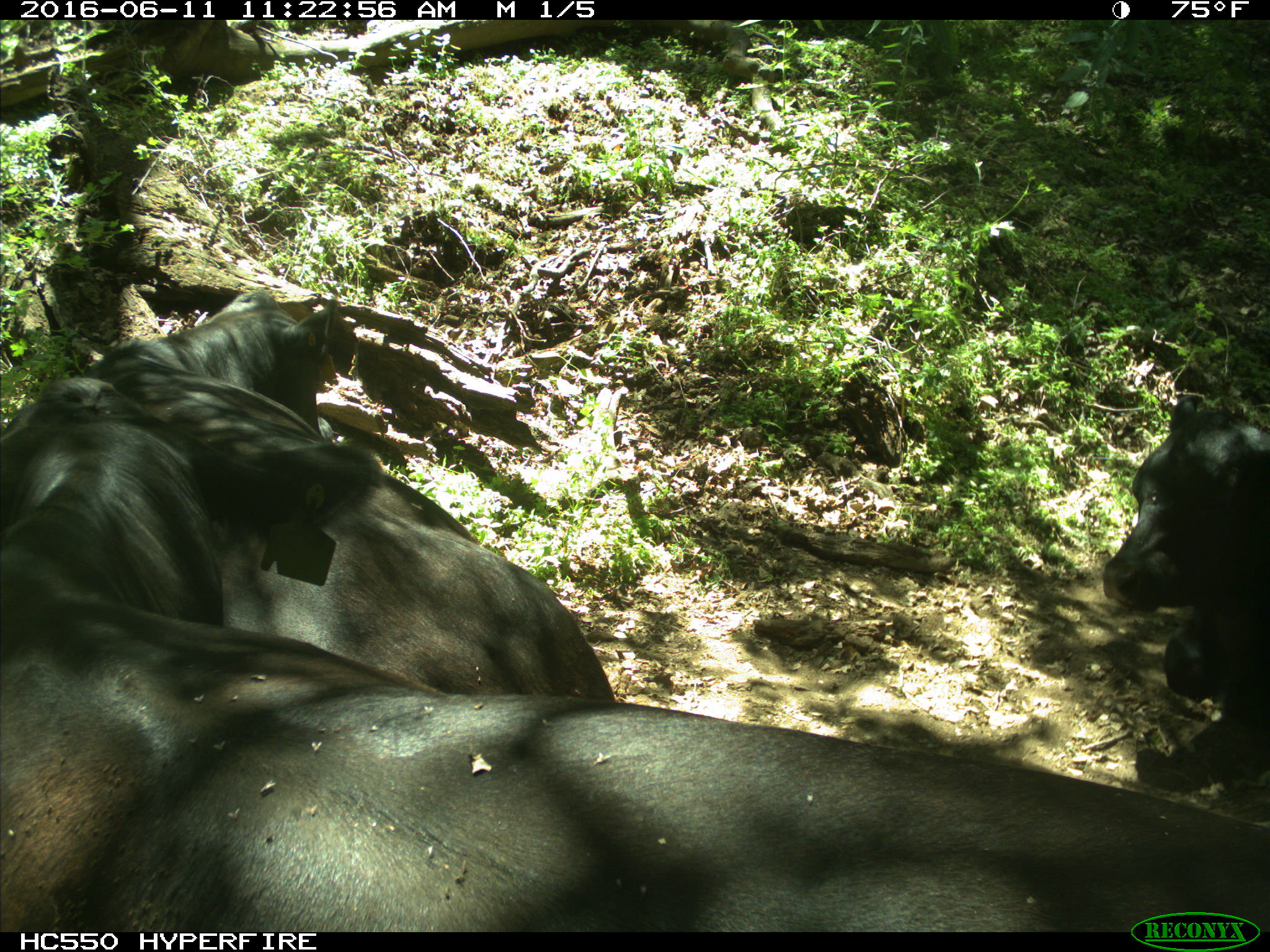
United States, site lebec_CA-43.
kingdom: Animalia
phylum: Chordata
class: Mammalia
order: Artiodactyla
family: Bovidae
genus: Bos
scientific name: Bos taurus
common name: domestic cow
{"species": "Bos taurus (domestic cow)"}